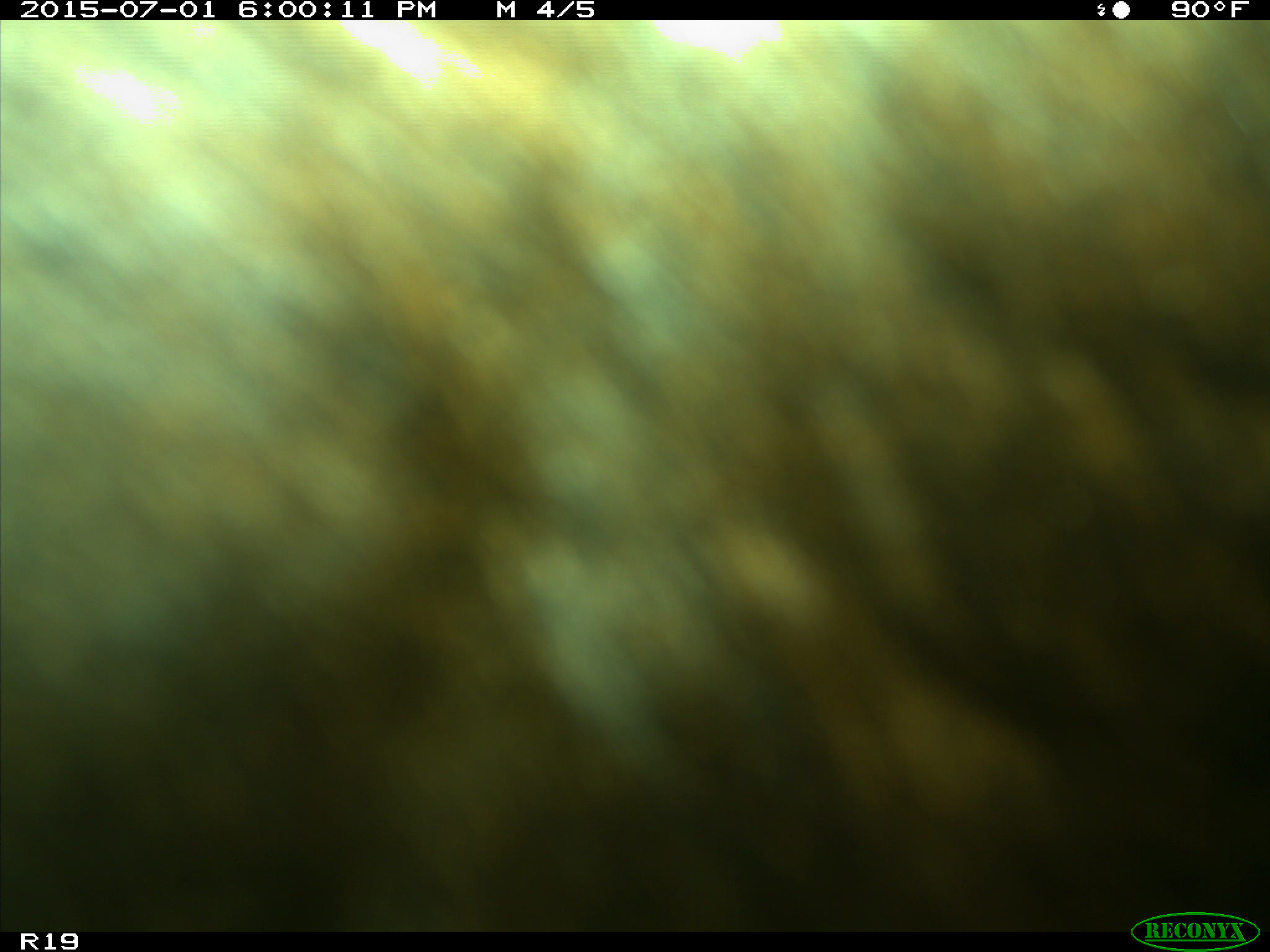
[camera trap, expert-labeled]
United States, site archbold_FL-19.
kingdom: Animalia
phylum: Chordata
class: Mammalia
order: Artiodactyla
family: Bovidae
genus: Bos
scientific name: Bos taurus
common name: domestic cow